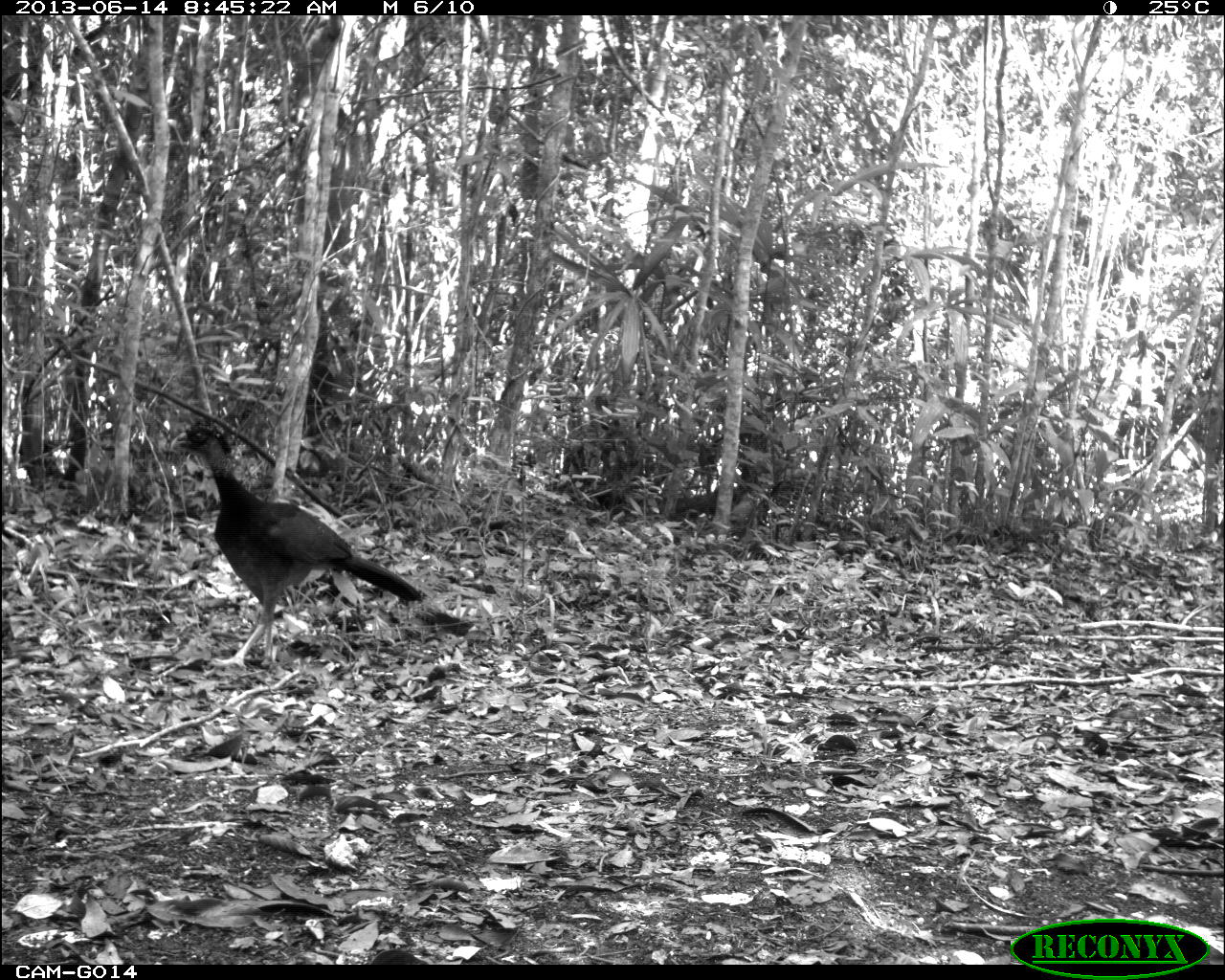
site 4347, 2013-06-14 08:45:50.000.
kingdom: Animalia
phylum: Chordata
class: Aves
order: Galliformes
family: Cracidae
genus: Crax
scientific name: Crax rubra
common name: great curassow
Crax rubra (great curassow), count 1, sex female.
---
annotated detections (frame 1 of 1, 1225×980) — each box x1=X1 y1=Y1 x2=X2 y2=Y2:
crax rubra: x1=170 y1=417 x2=473 y2=669